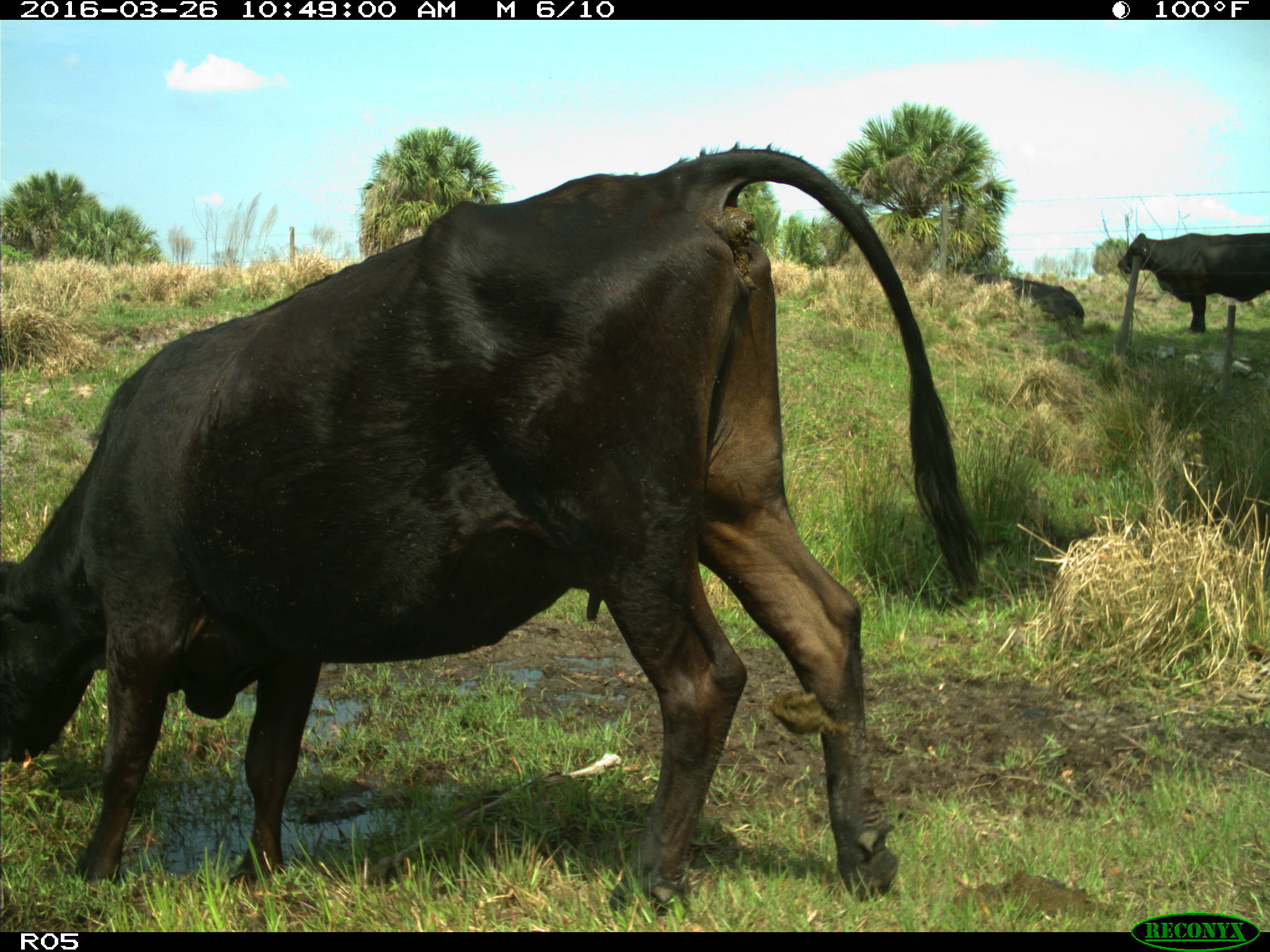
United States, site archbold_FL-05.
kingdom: Animalia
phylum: Chordata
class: Mammalia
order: Artiodactyla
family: Bovidae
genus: Bos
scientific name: Bos taurus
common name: domestic cow